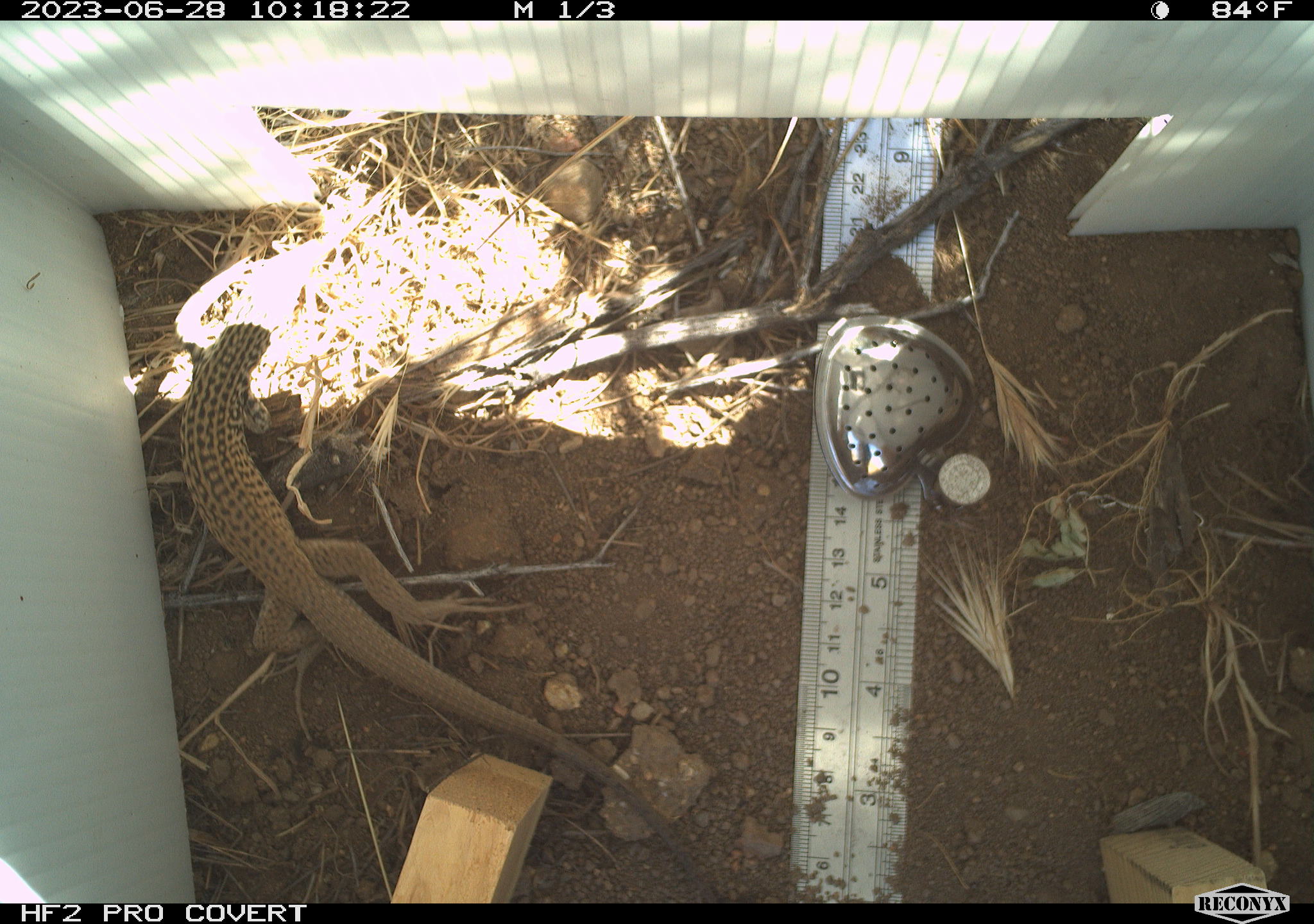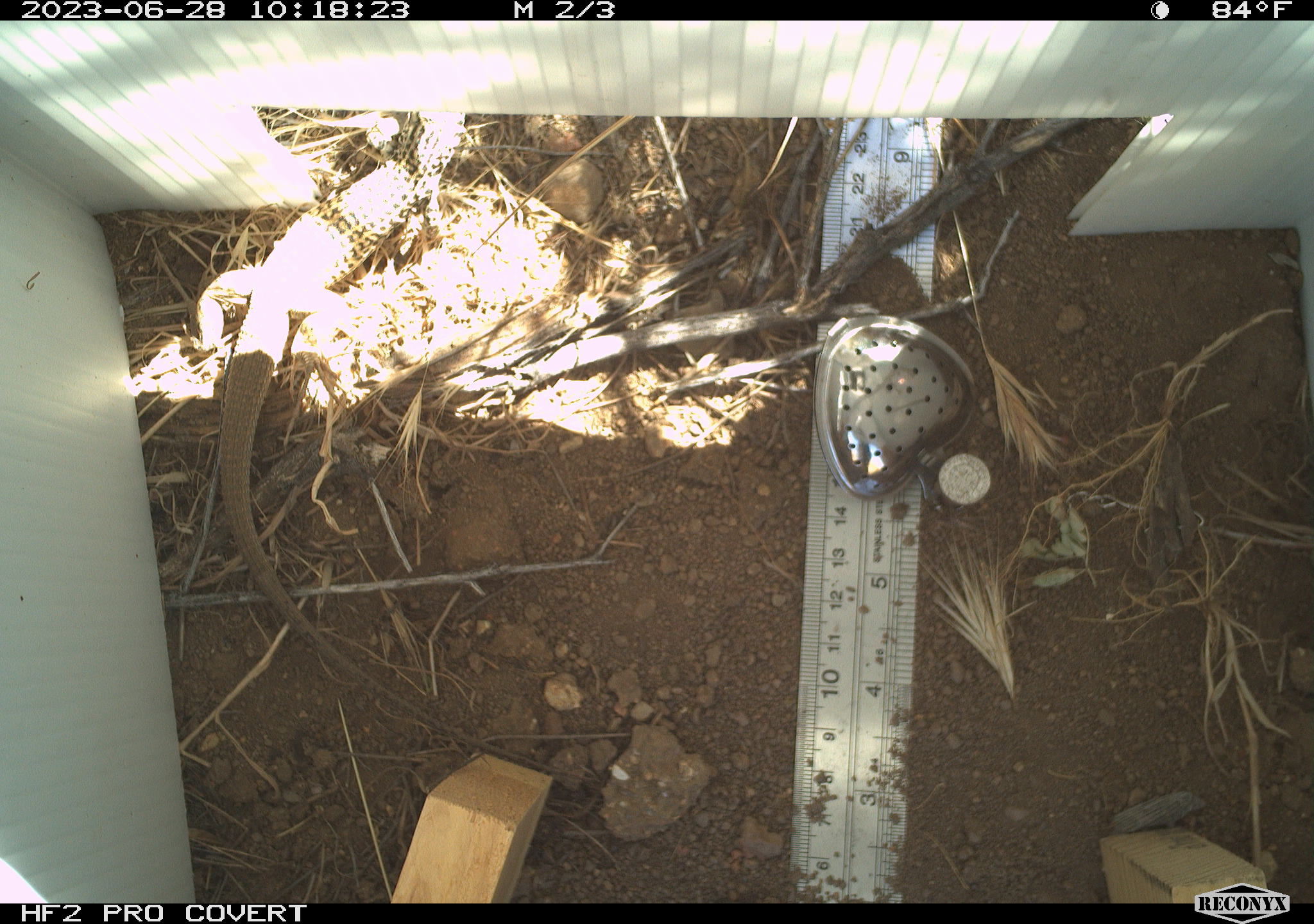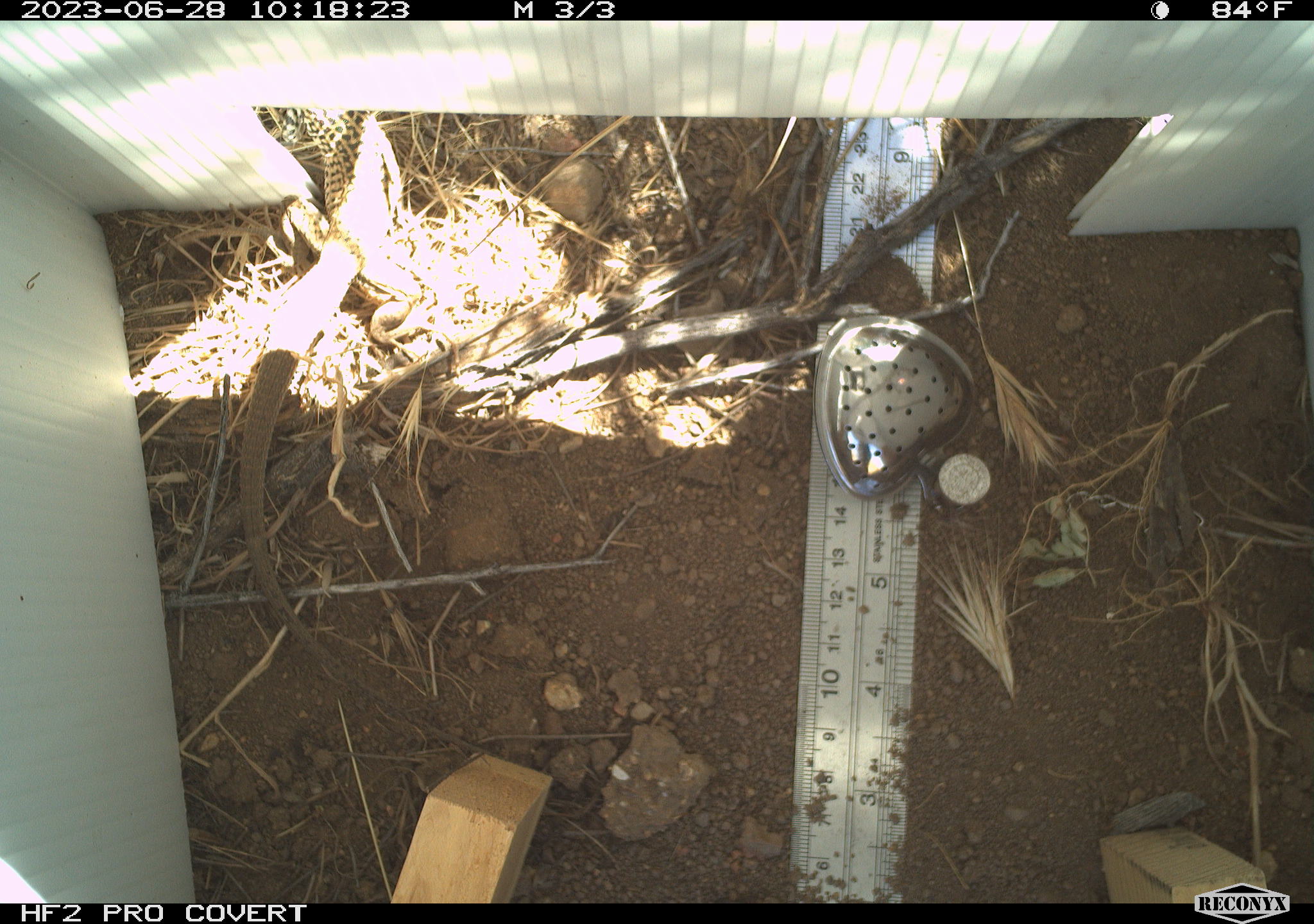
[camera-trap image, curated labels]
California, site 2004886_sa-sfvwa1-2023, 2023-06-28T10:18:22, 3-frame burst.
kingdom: Animalia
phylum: Chordata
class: Reptilia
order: Squamata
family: Teiidae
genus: Aspidoscelis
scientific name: Aspidoscelis tigris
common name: western whiptail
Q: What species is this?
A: Western whiptail (Aspidoscelis tigris).